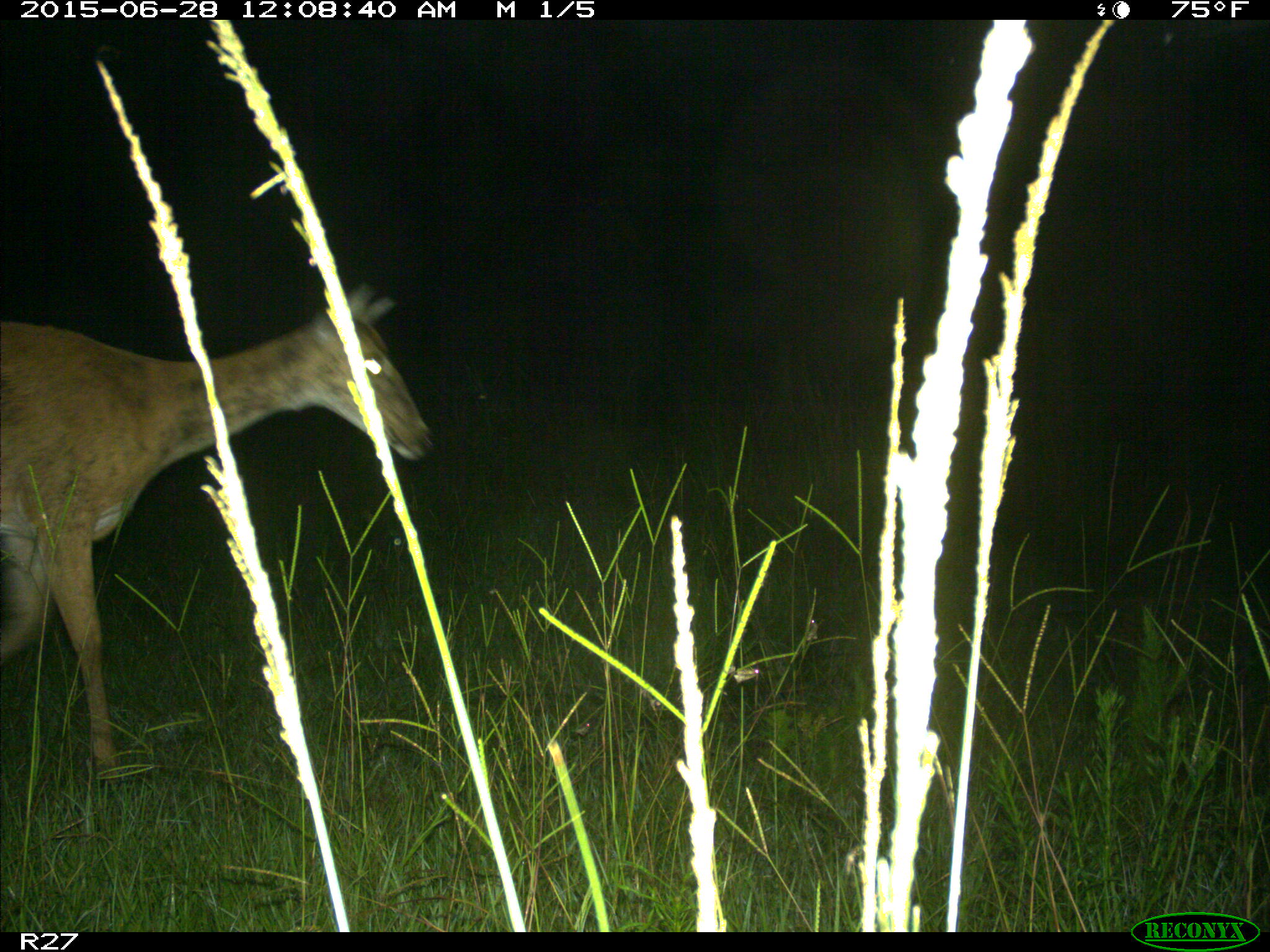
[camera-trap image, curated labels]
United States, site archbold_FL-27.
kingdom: Animalia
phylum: Chordata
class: Mammalia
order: Artiodactyla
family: Cervidae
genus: Odocoileus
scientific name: Odocoileus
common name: deer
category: unidentified deer